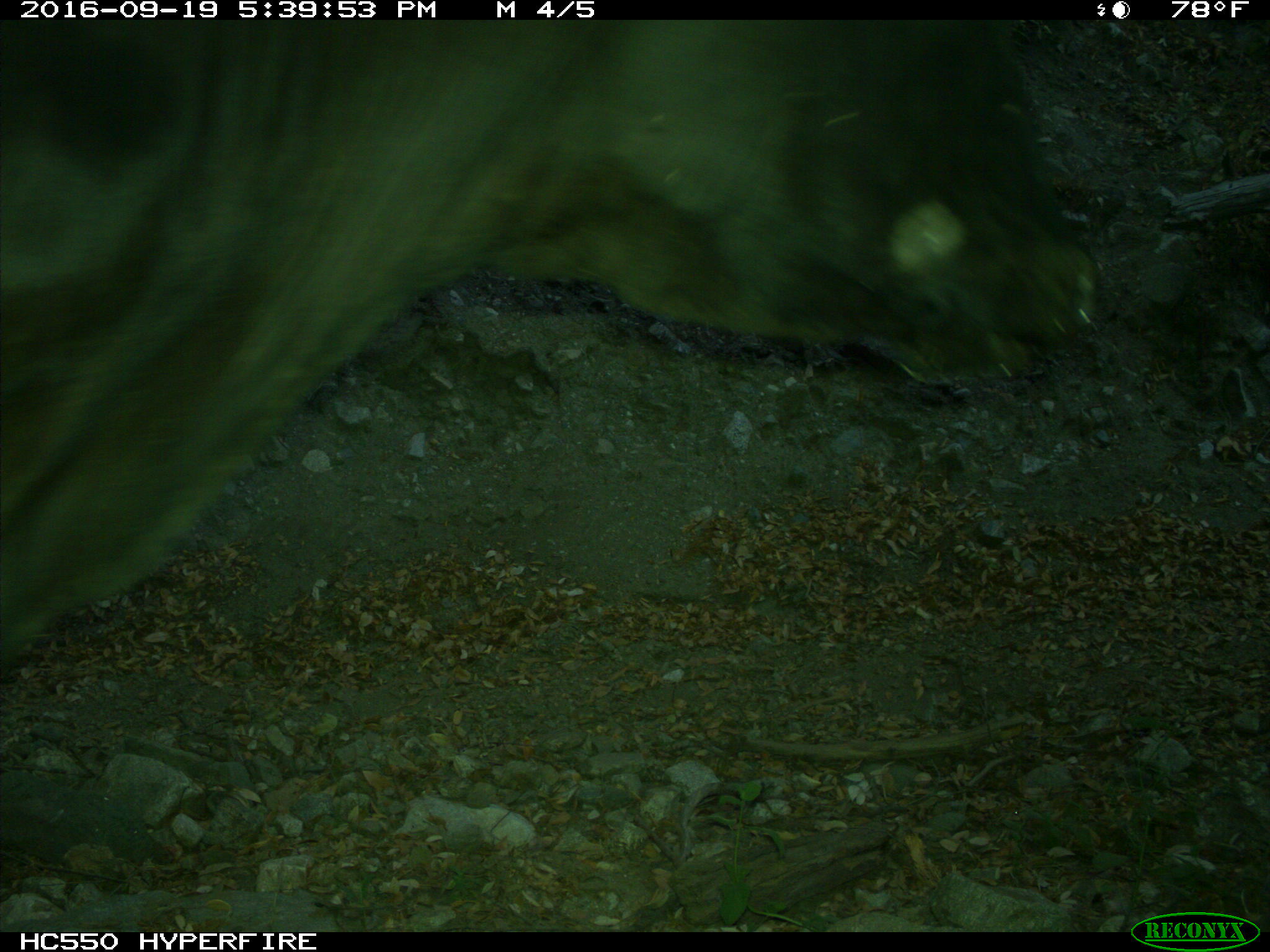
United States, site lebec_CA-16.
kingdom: Animalia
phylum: Chordata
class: Mammalia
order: Artiodactyla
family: Bovidae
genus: Bos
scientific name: Bos taurus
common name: domestic cow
Bos taurus (domestic cow).